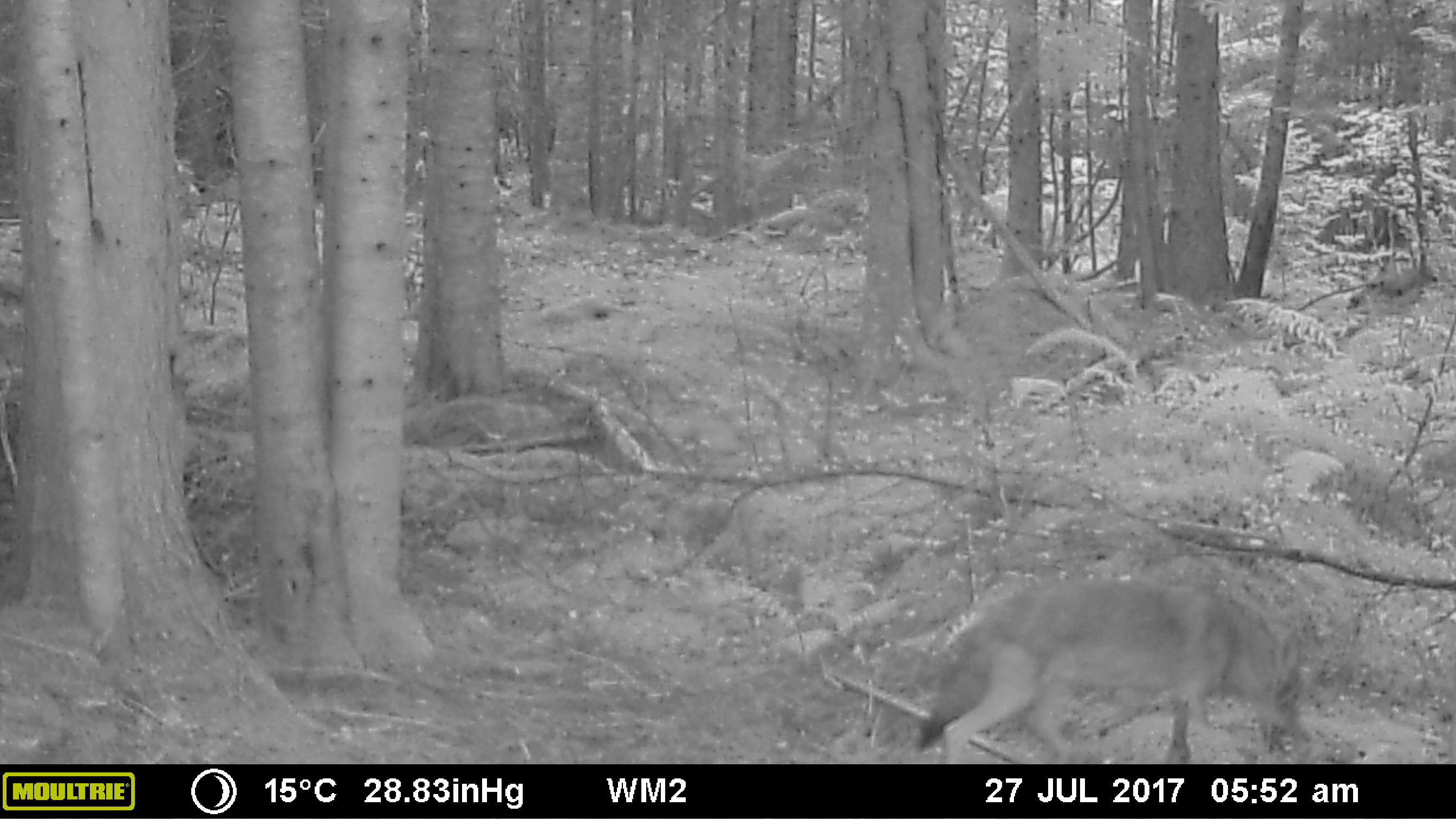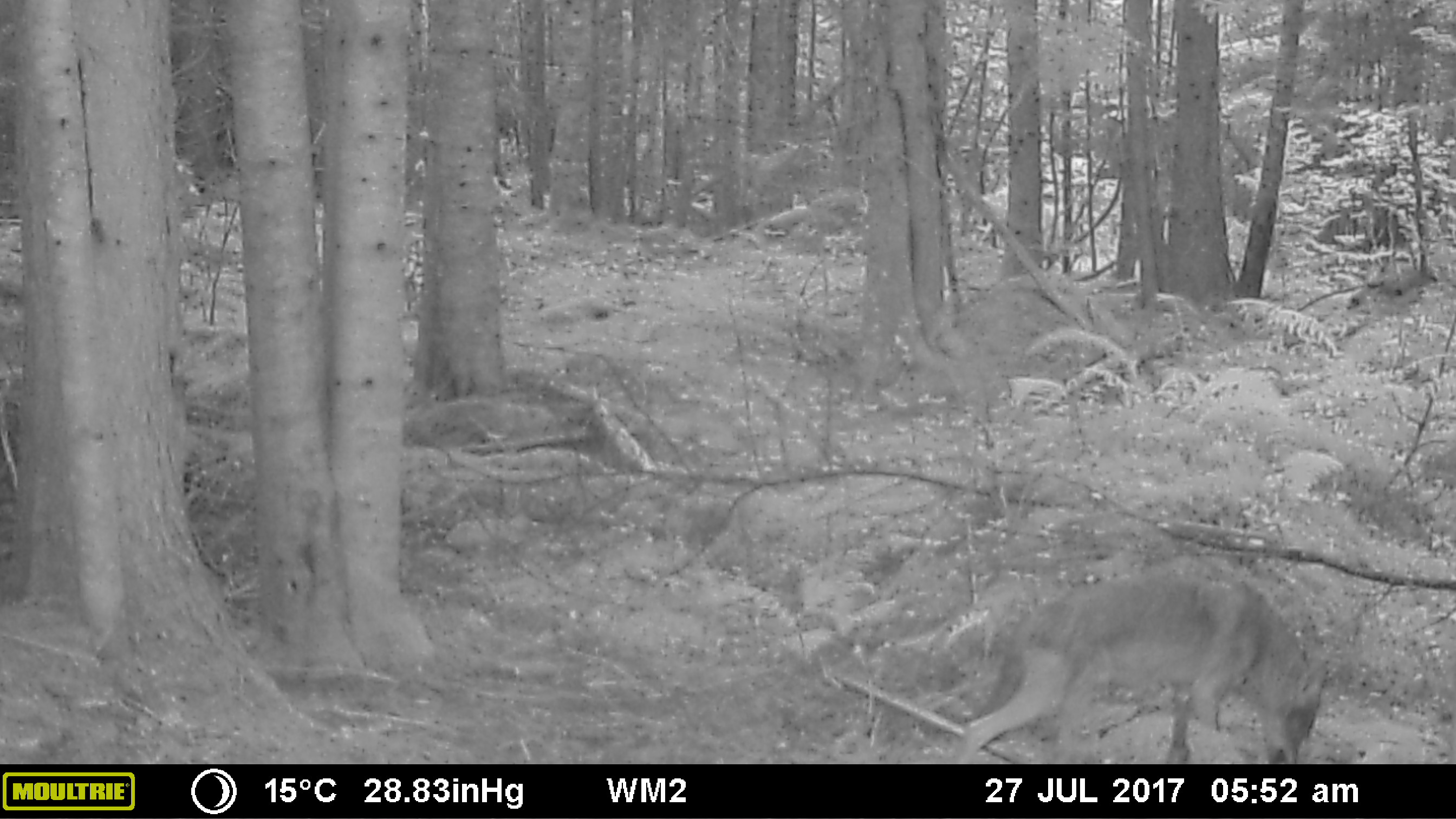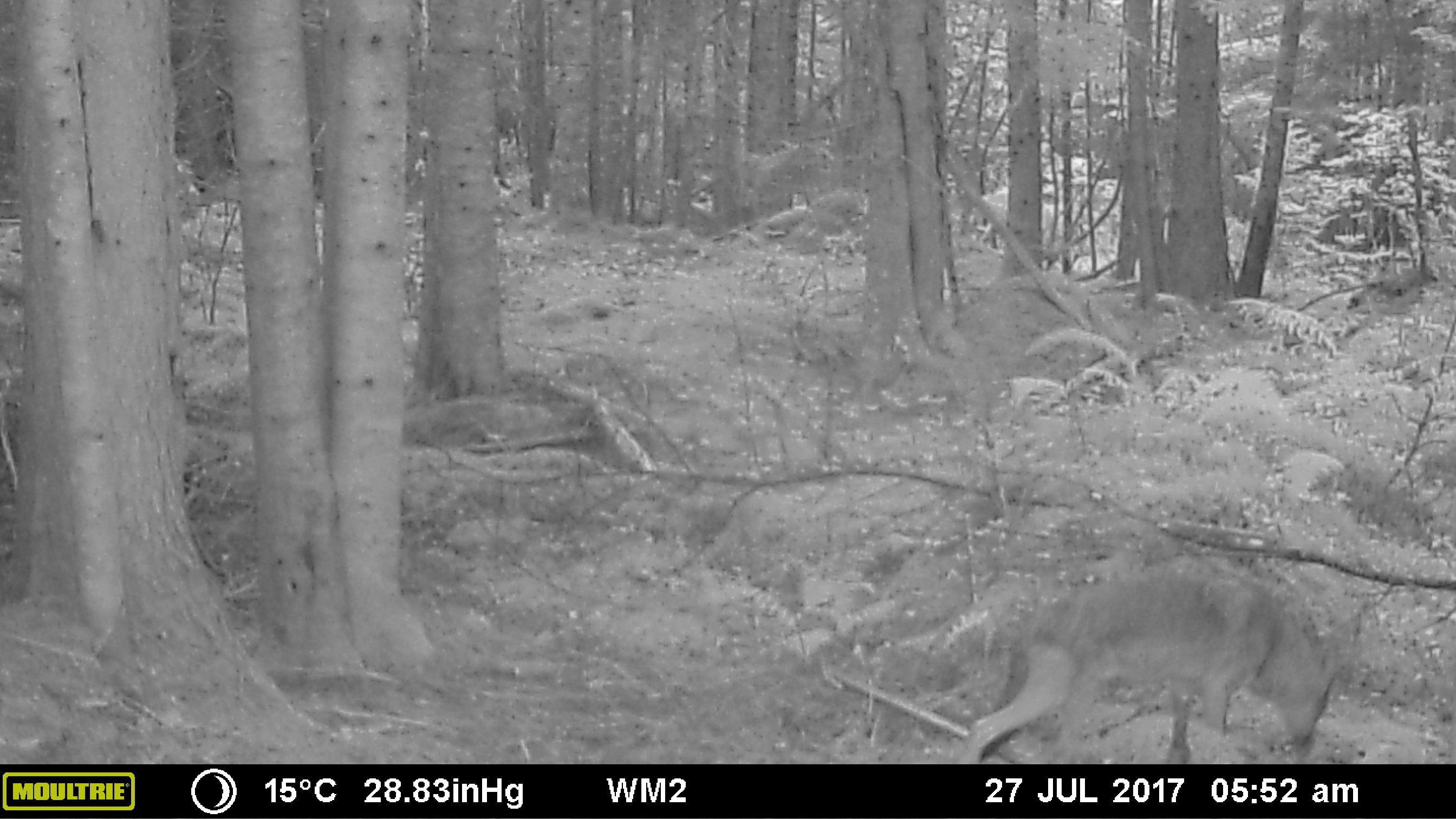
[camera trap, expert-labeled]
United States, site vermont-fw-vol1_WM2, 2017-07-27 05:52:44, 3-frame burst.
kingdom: Animalia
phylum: Chordata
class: Mammalia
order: Carnivora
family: Canidae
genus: Canis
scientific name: Canis latrans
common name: coyote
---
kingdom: Animalia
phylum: Chordata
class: Mammalia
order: Carnivora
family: Canidae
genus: Urocyon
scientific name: Urocyon cinereoargenteus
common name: gray fox